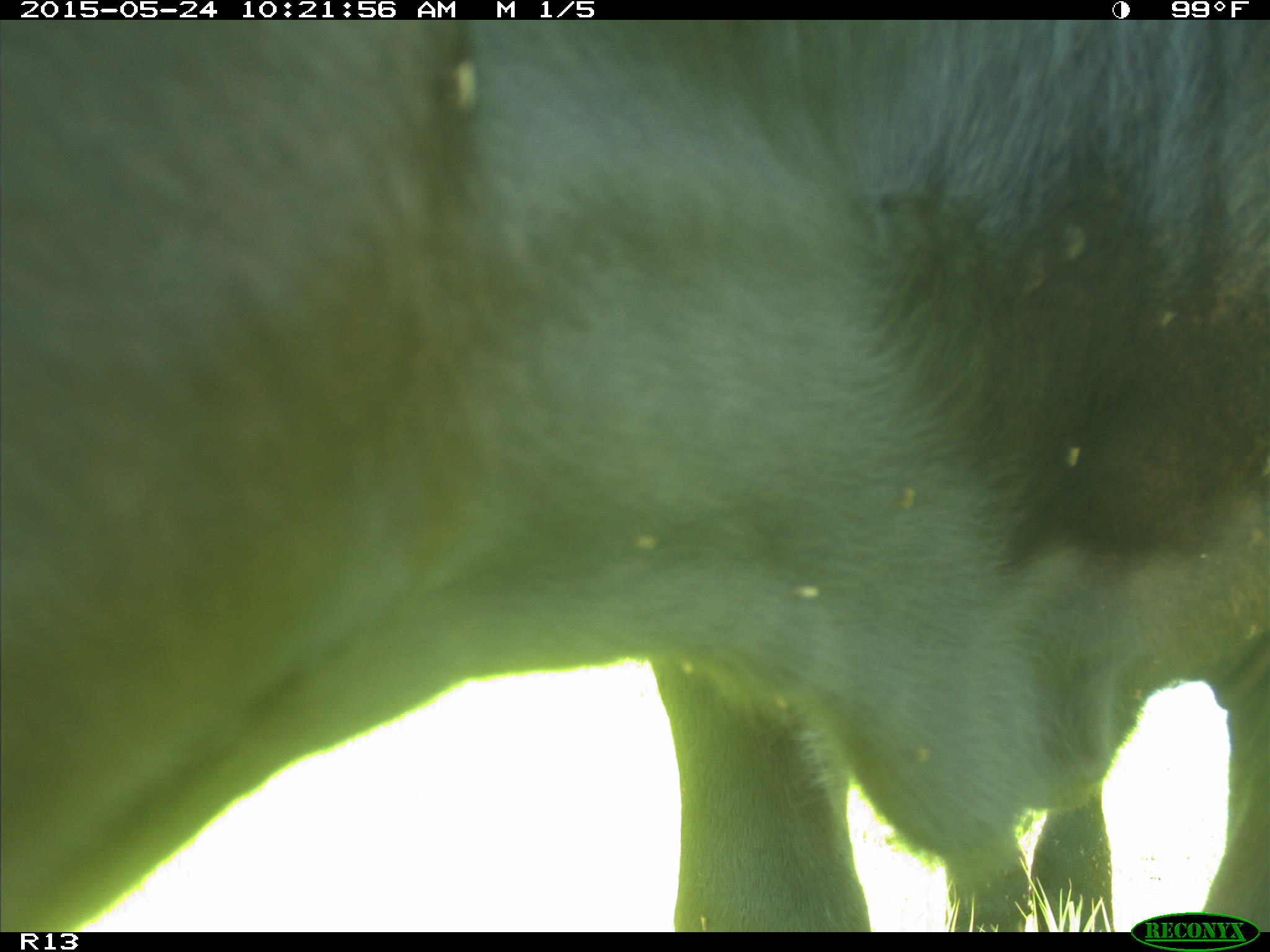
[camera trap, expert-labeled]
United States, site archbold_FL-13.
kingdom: Animalia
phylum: Chordata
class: Mammalia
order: Artiodactyla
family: Bovidae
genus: Bos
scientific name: Bos taurus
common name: domestic cow